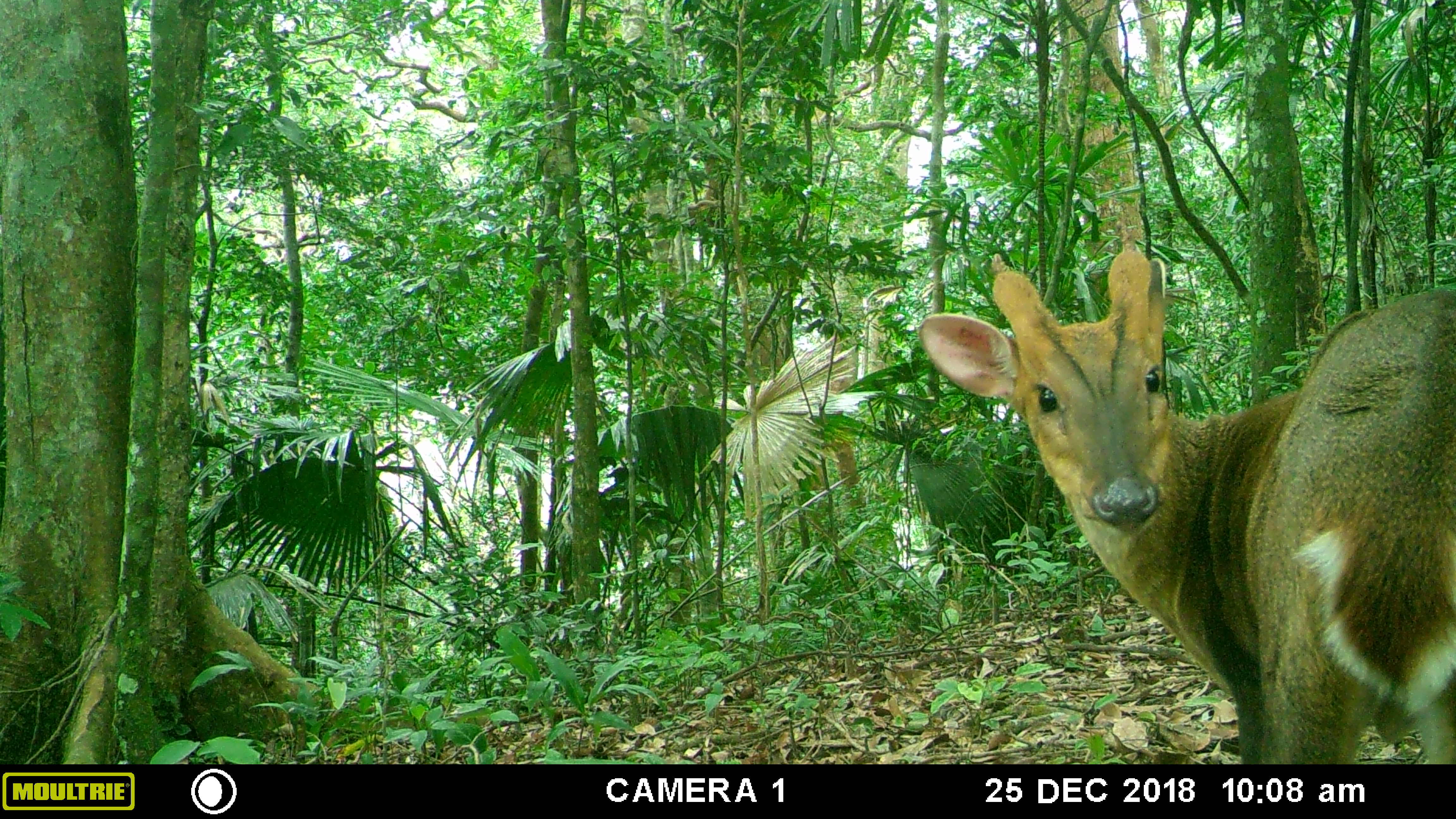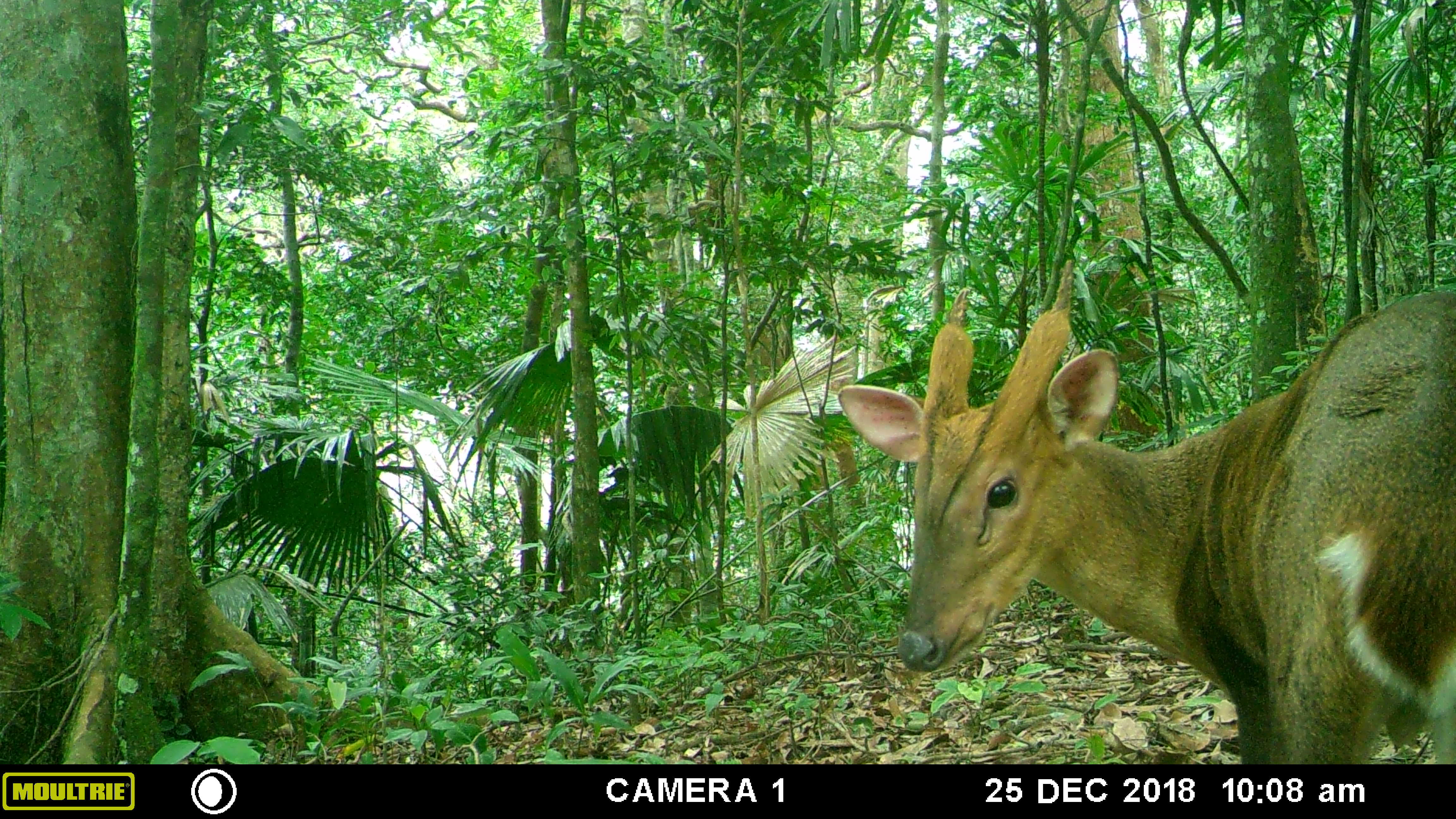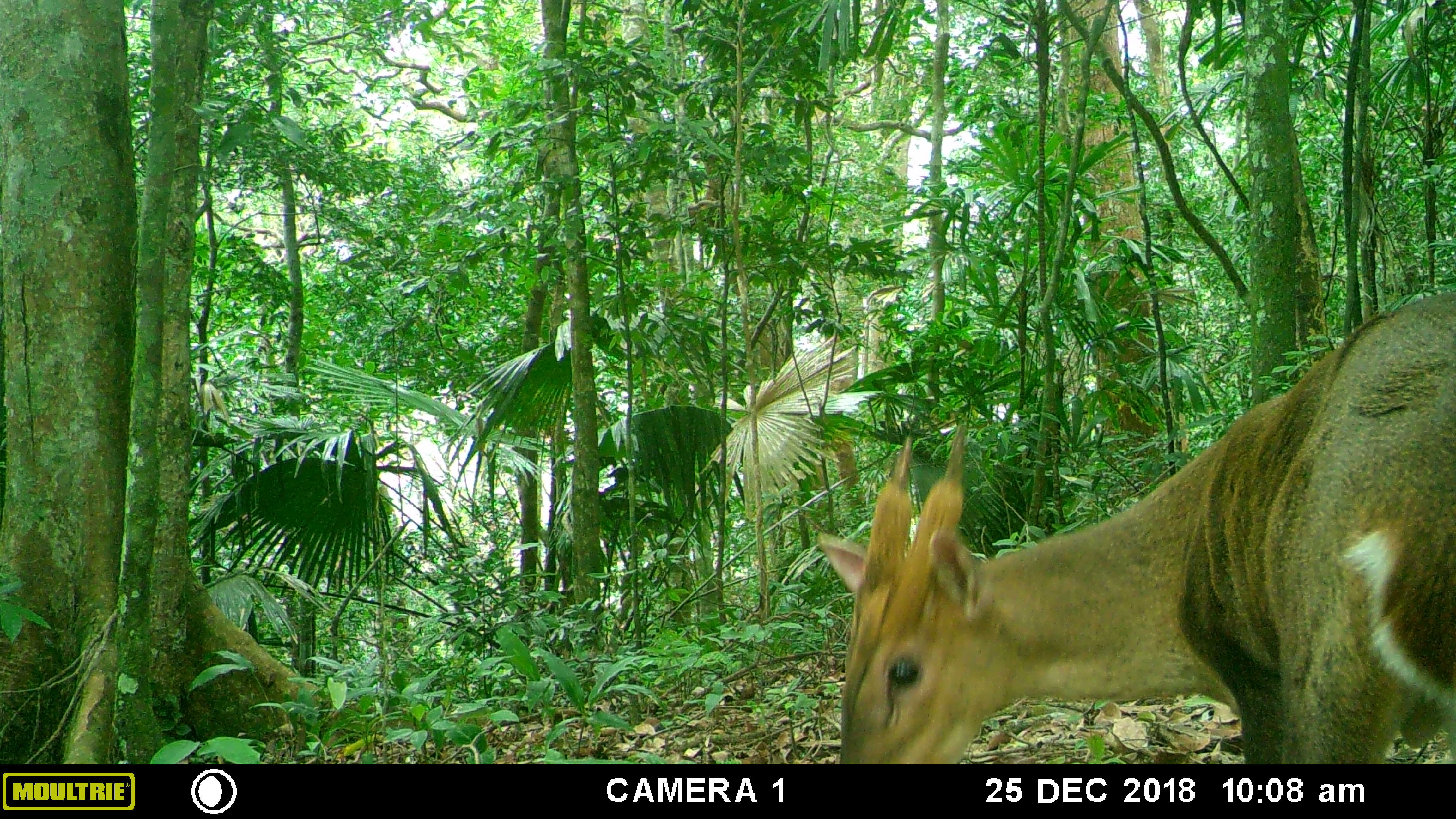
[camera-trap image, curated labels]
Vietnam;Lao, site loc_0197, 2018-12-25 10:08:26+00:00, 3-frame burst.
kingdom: Animalia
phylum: Chordata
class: Mammalia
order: Artiodactyla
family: Cervidae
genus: Muntiacus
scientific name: Muntiacus vuquangensis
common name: large-antlered muntjac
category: large antlered muntjac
Large antlered muntjac (large-antlered muntjac) (Muntiacus vuquangensis). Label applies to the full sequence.